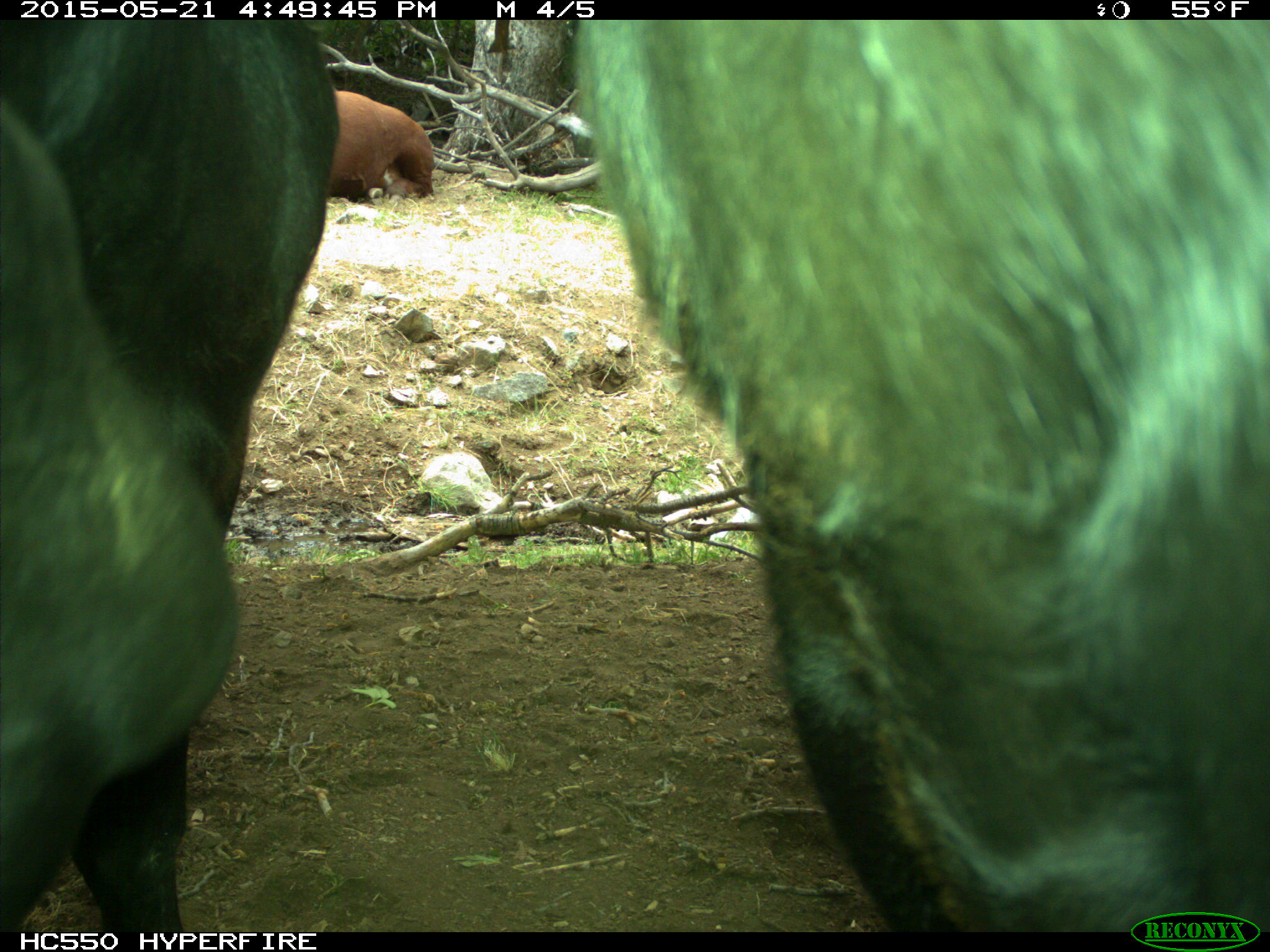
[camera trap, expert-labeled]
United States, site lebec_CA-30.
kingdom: Animalia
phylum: Chordata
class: Mammalia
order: Artiodactyla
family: Bovidae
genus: Bos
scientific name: Bos taurus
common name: domestic cow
Bos taurus (domestic cow).